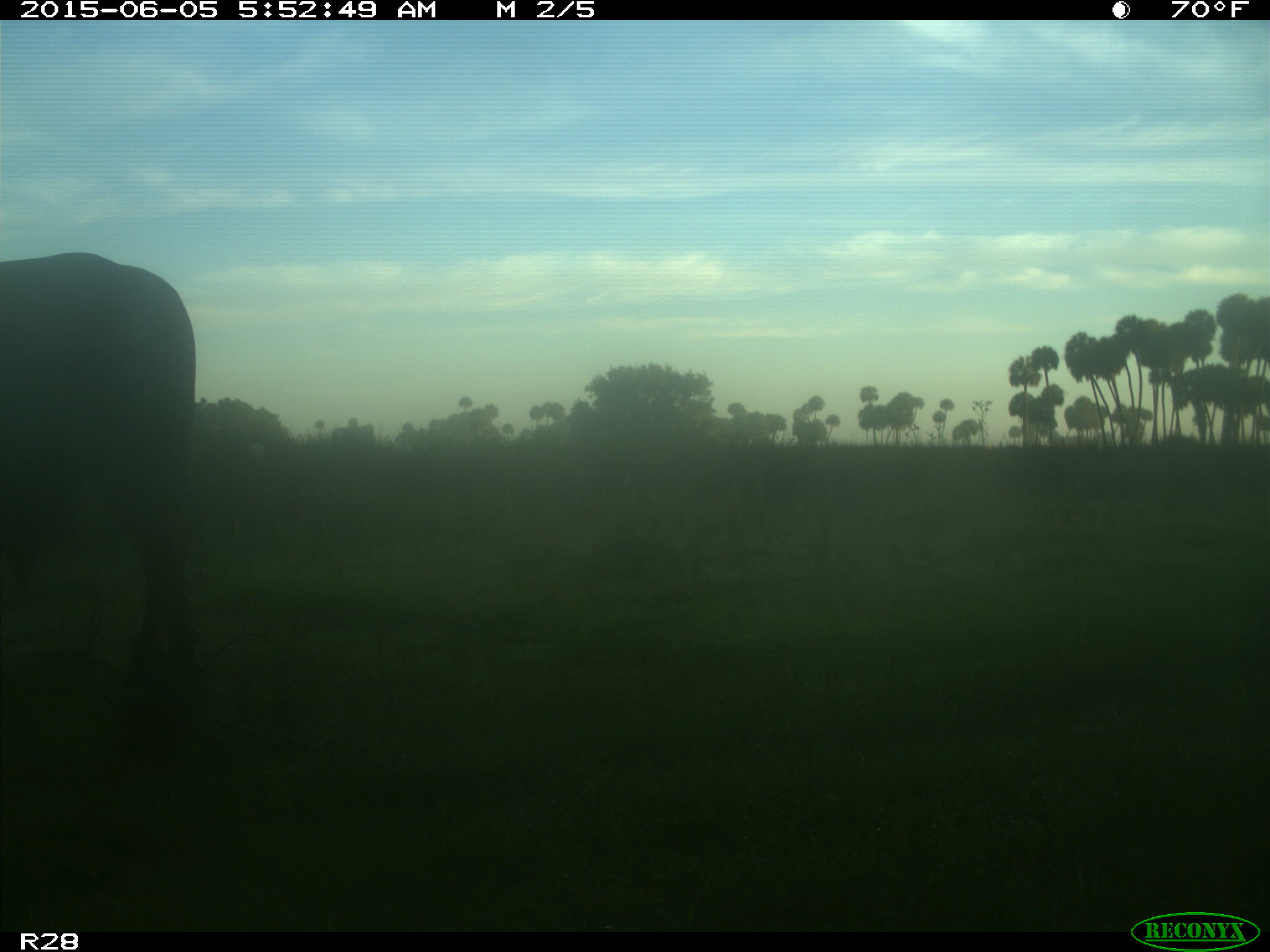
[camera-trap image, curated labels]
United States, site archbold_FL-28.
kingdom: Animalia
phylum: Chordata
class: Mammalia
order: Artiodactyla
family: Bovidae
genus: Bos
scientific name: Bos taurus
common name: domestic cow